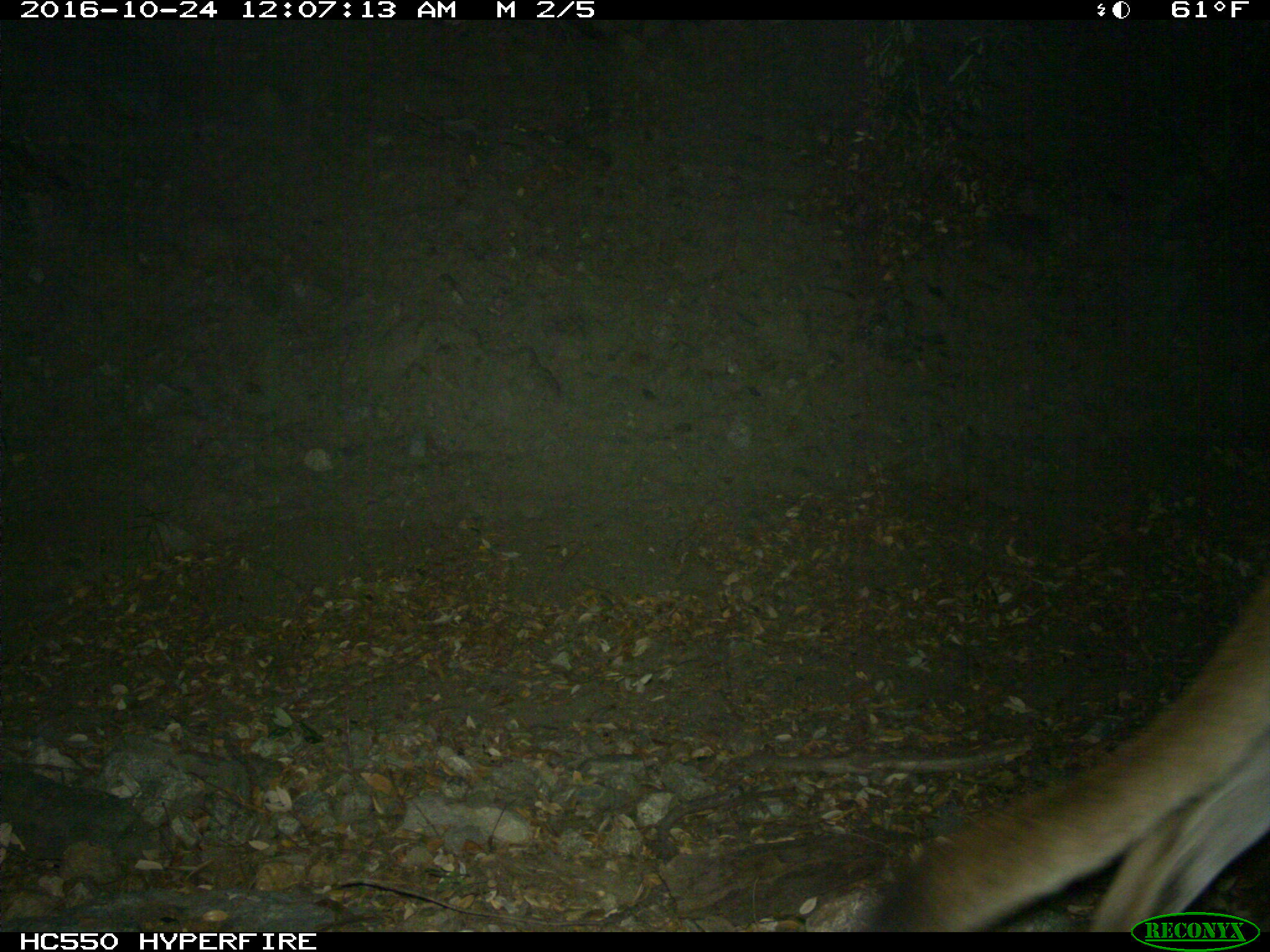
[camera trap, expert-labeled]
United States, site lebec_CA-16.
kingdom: Animalia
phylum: Chordata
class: Mammalia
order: Carnivora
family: Felidae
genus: Puma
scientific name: Puma concolor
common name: mountain lion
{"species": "Puma concolor (mountain lion)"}